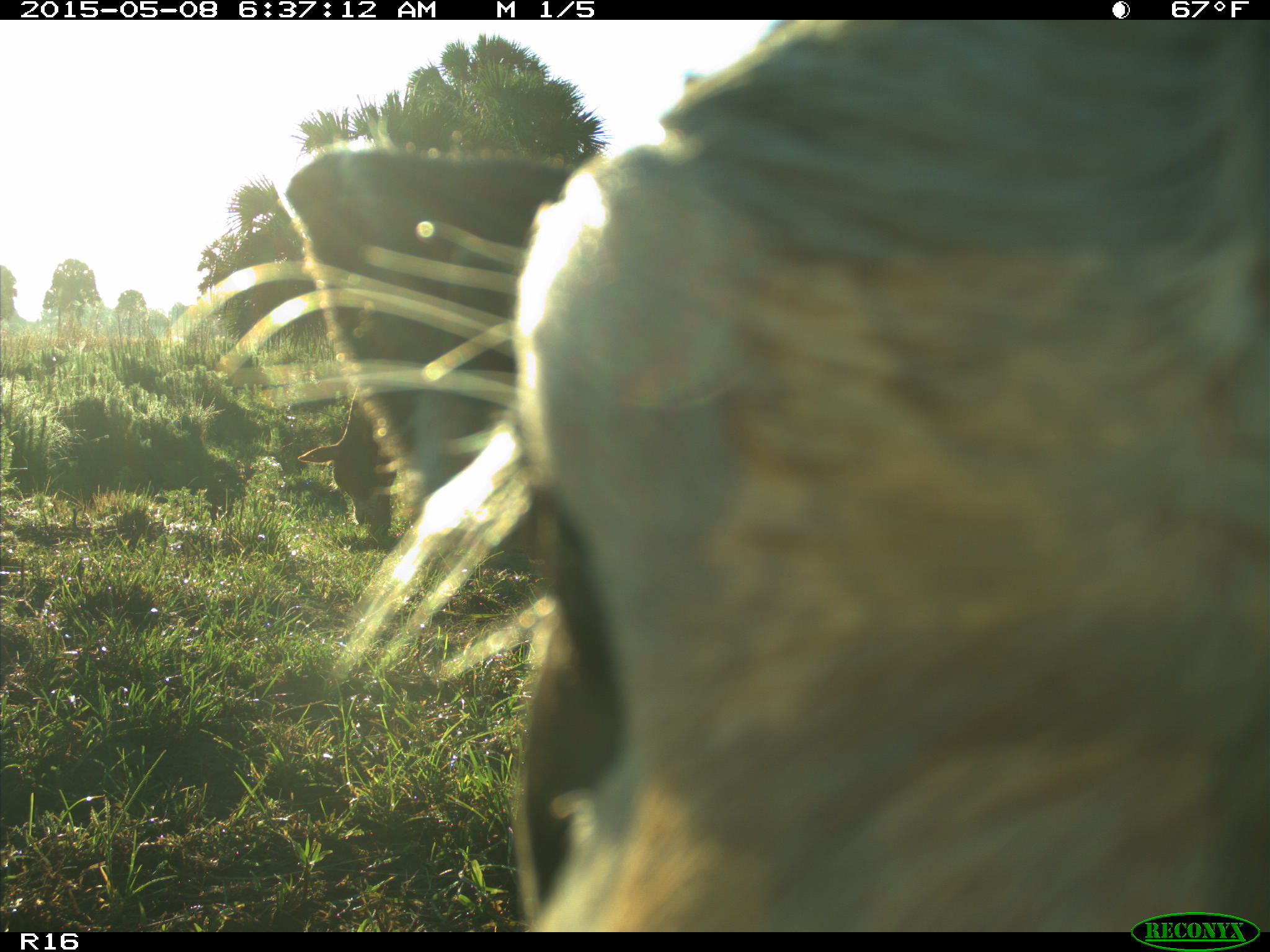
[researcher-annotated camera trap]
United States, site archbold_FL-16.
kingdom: Animalia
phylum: Chordata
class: Mammalia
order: Artiodactyla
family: Bovidae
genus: Bos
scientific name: Bos taurus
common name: domestic cow